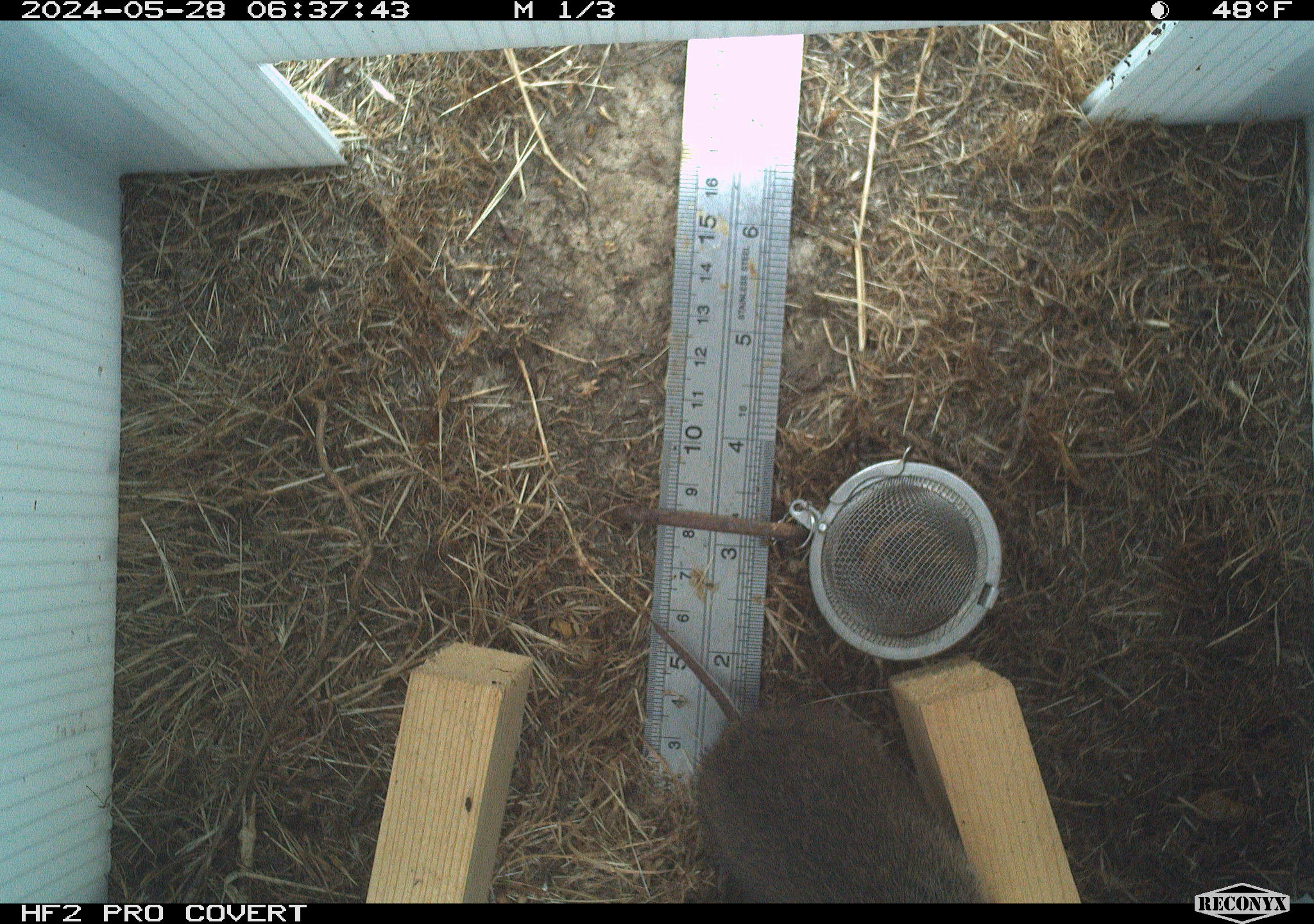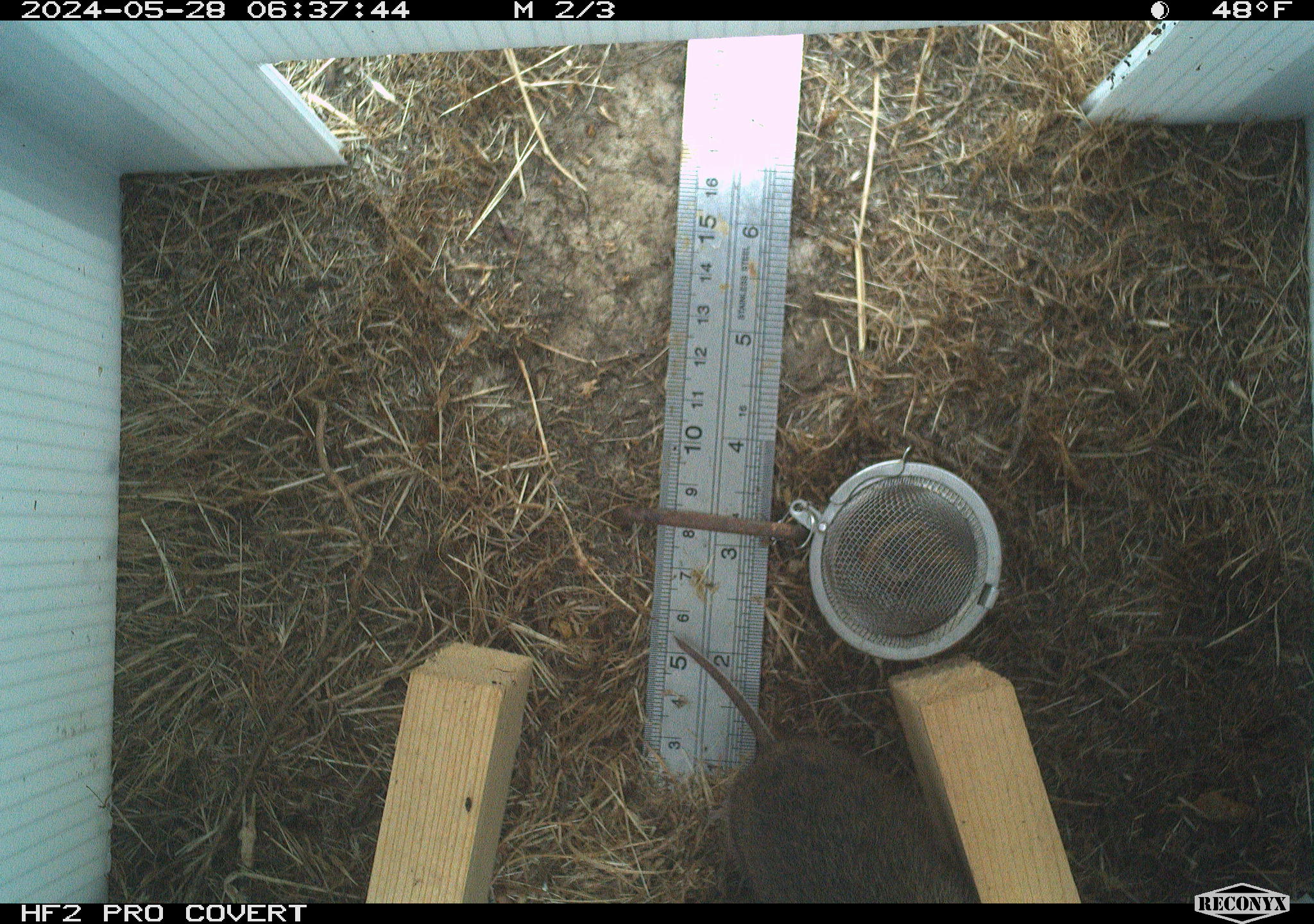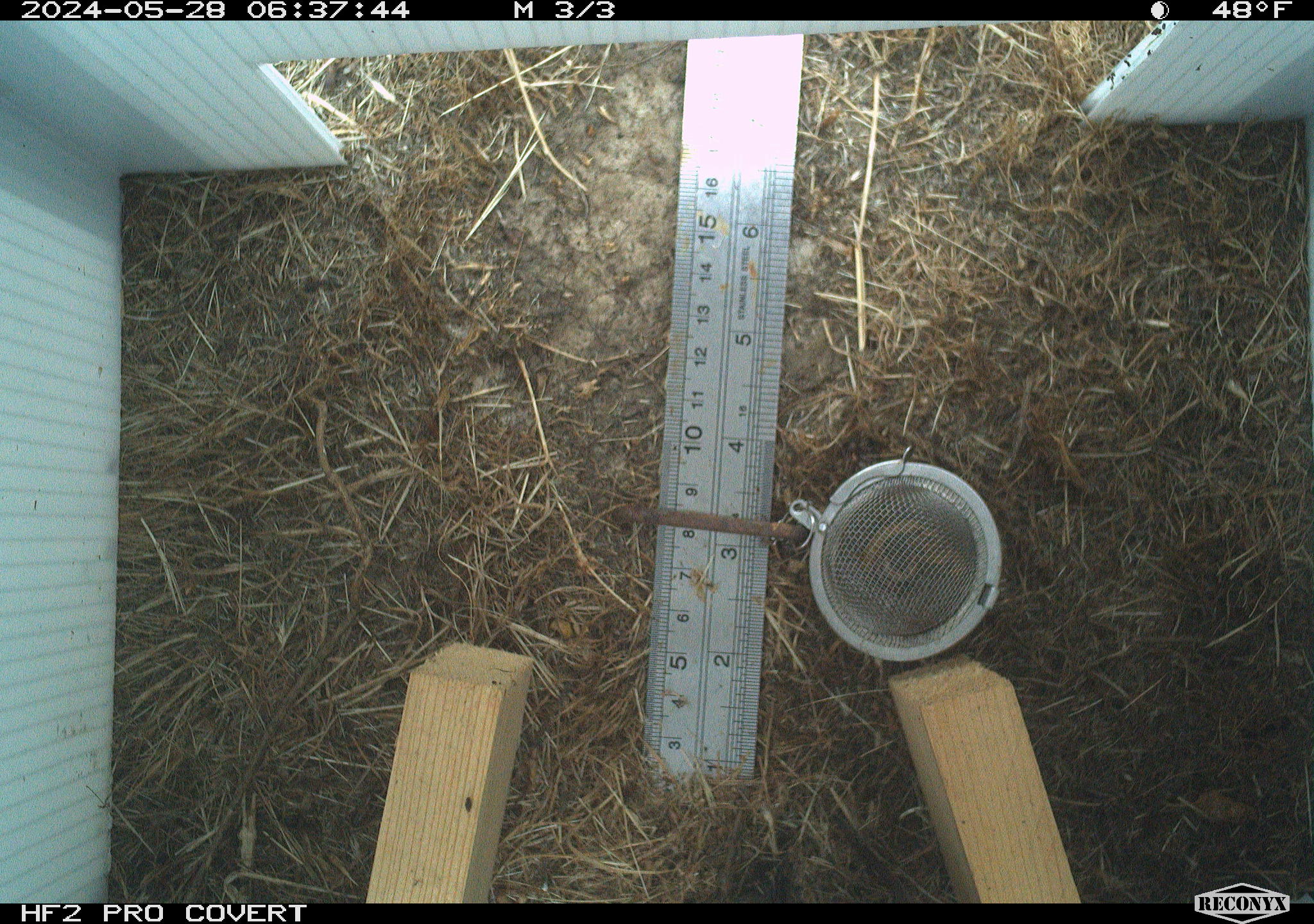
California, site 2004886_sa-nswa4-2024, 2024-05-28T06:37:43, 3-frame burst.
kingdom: Animalia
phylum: Chordata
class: Mammalia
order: Rodentia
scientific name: Rodentia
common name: rodent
Rodent (Rodentia).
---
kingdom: Animalia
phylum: Chordata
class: Mammalia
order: Rodentia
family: Cricetidae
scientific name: Arvicolinae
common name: voles, lemmings, and muskrats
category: arvicolinae subfamily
Arvicolinae subfamily (voles, lemmings, and muskrats) (Arvicolinae).